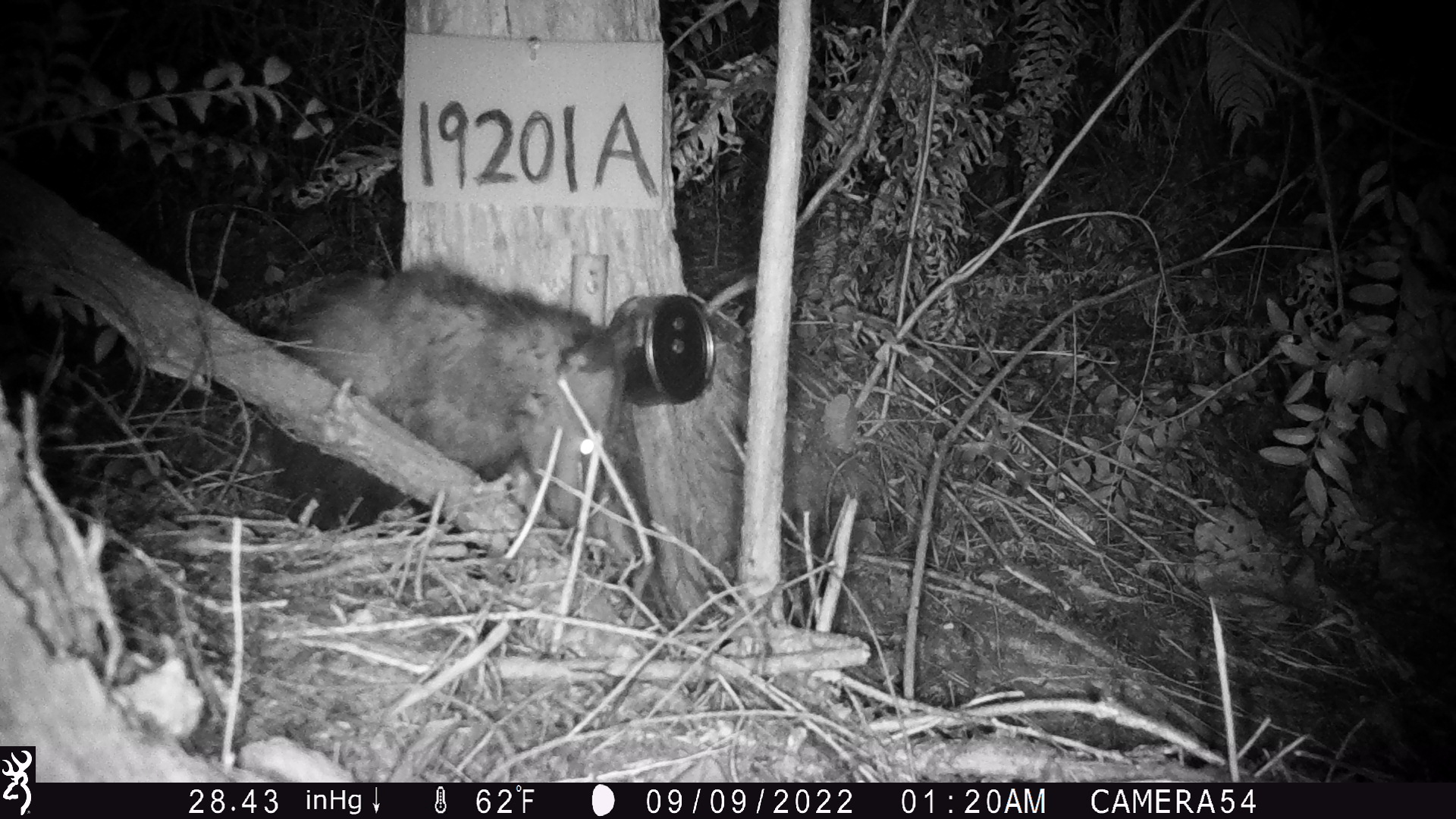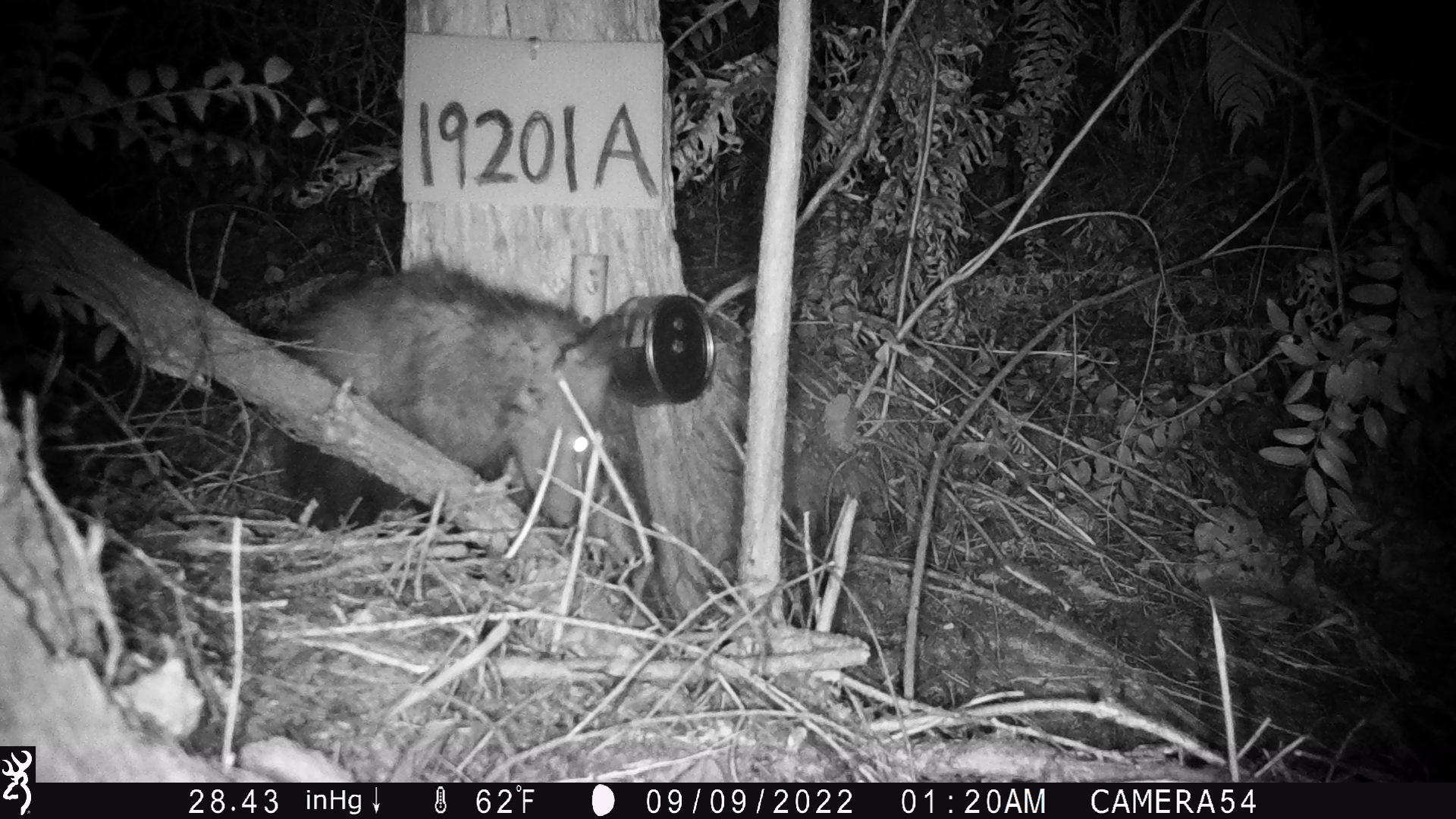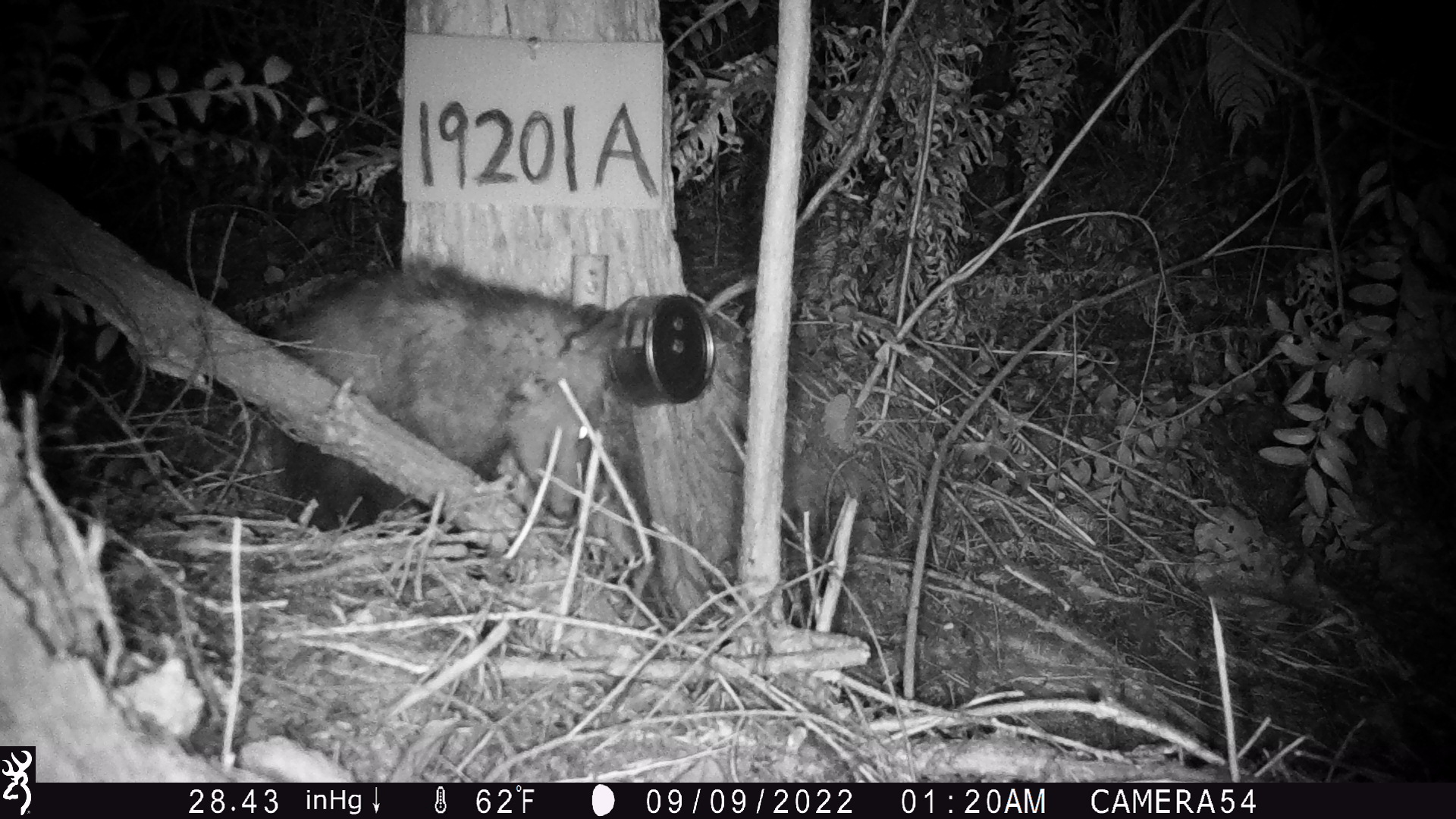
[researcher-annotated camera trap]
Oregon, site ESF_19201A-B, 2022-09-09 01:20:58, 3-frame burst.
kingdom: Animalia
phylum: Chordata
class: Mammalia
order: Didelphimorphia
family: Didelphidae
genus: Didelphis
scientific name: Didelphis virginiana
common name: virginia opossum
Virginia opossum (Didelphis virginiana).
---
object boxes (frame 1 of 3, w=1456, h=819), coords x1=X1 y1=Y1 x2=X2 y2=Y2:
virginia opossum: x1=259 y1=239 x2=636 y2=568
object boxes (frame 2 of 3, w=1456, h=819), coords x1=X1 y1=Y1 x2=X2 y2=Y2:
virginia opossum: x1=251 y1=255 x2=640 y2=557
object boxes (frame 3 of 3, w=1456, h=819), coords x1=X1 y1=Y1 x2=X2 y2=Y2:
virginia opossum: x1=239 y1=251 x2=636 y2=540